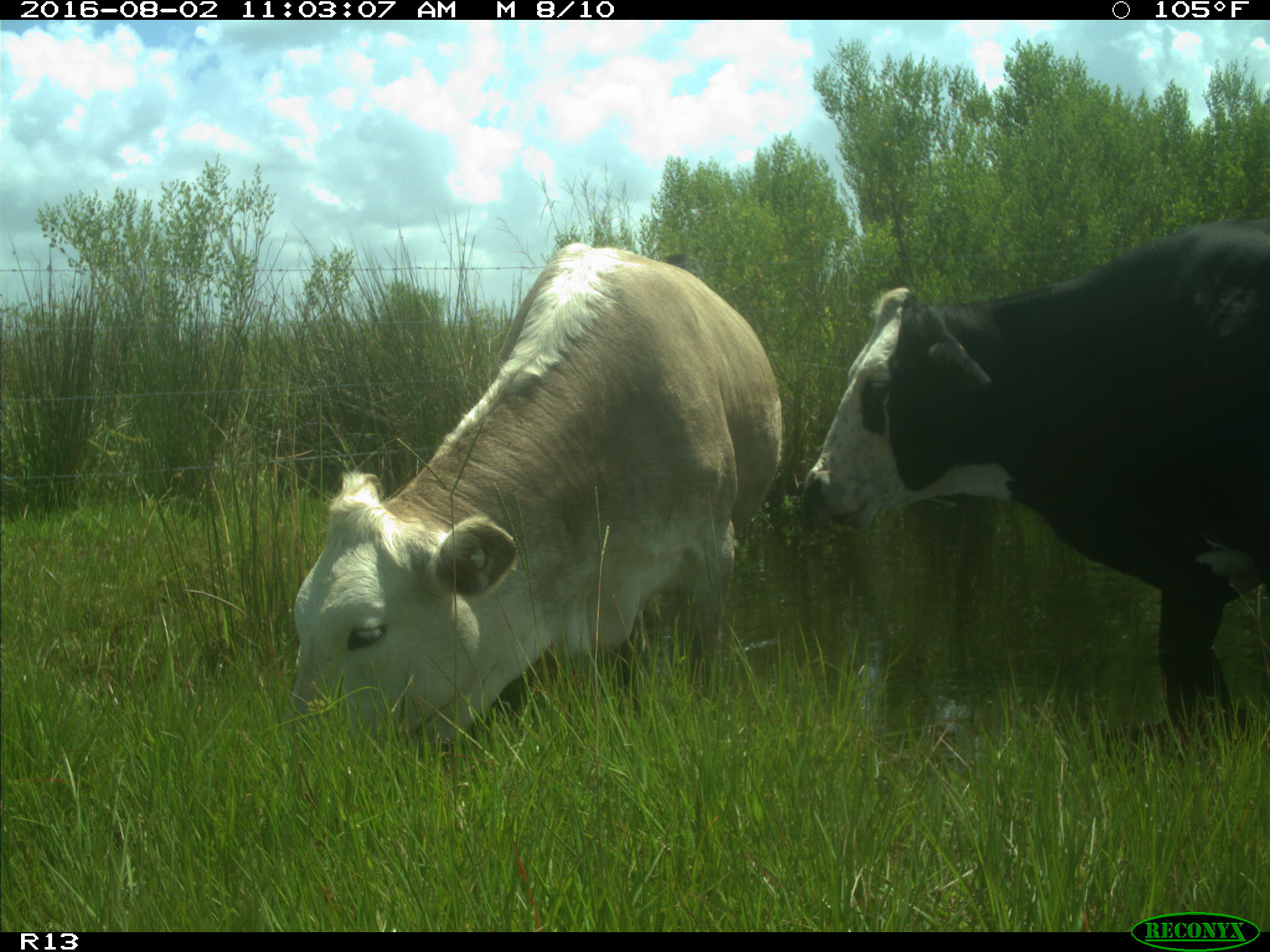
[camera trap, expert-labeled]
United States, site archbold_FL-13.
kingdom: Animalia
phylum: Chordata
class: Mammalia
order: Artiodactyla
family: Bovidae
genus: Bos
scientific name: Bos taurus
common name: domestic cow